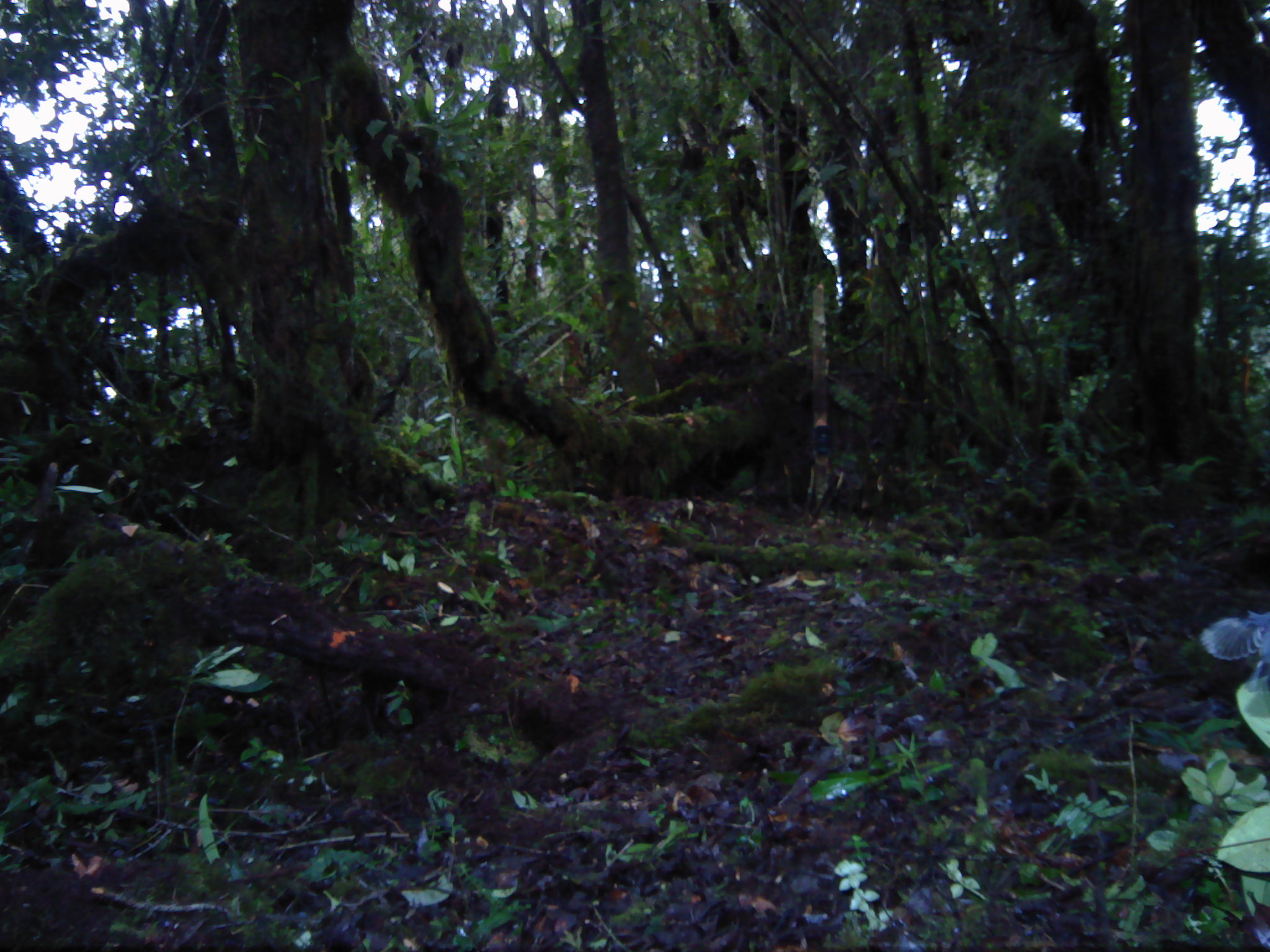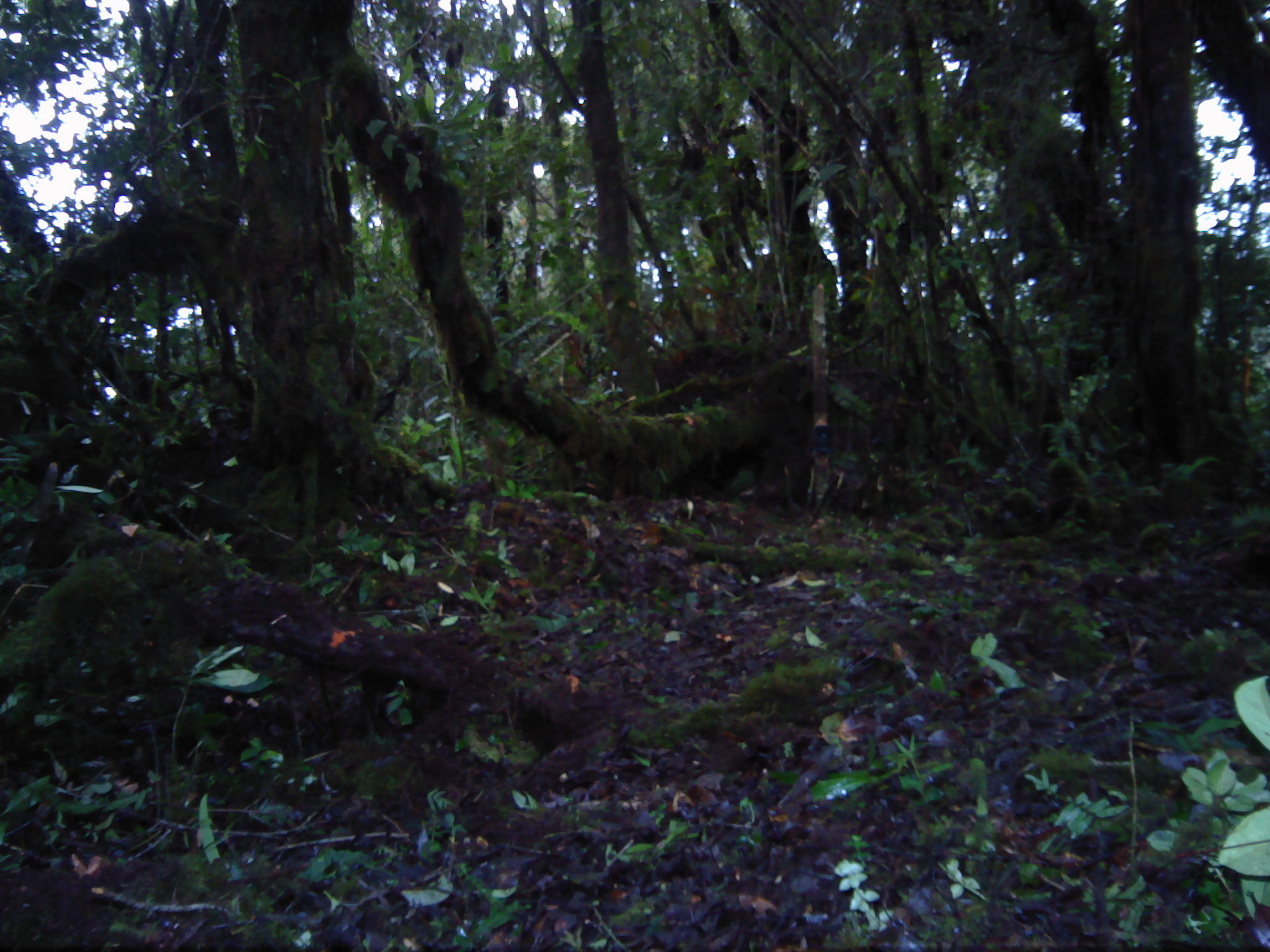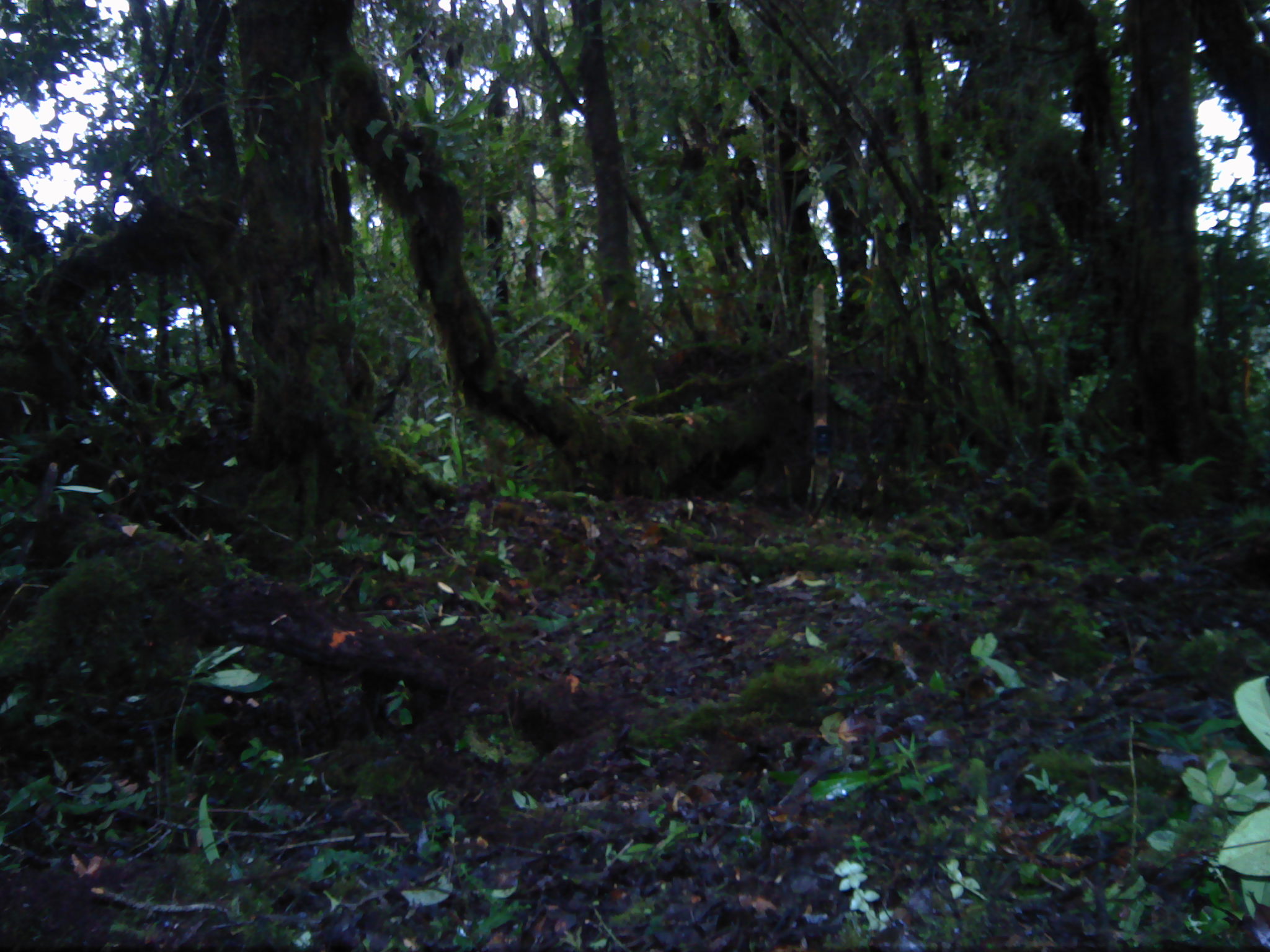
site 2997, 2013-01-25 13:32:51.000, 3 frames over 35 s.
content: unidentified animal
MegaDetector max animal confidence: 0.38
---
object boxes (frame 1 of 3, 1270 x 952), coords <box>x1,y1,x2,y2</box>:
unknown: <box>1197,606,1270,693</box>